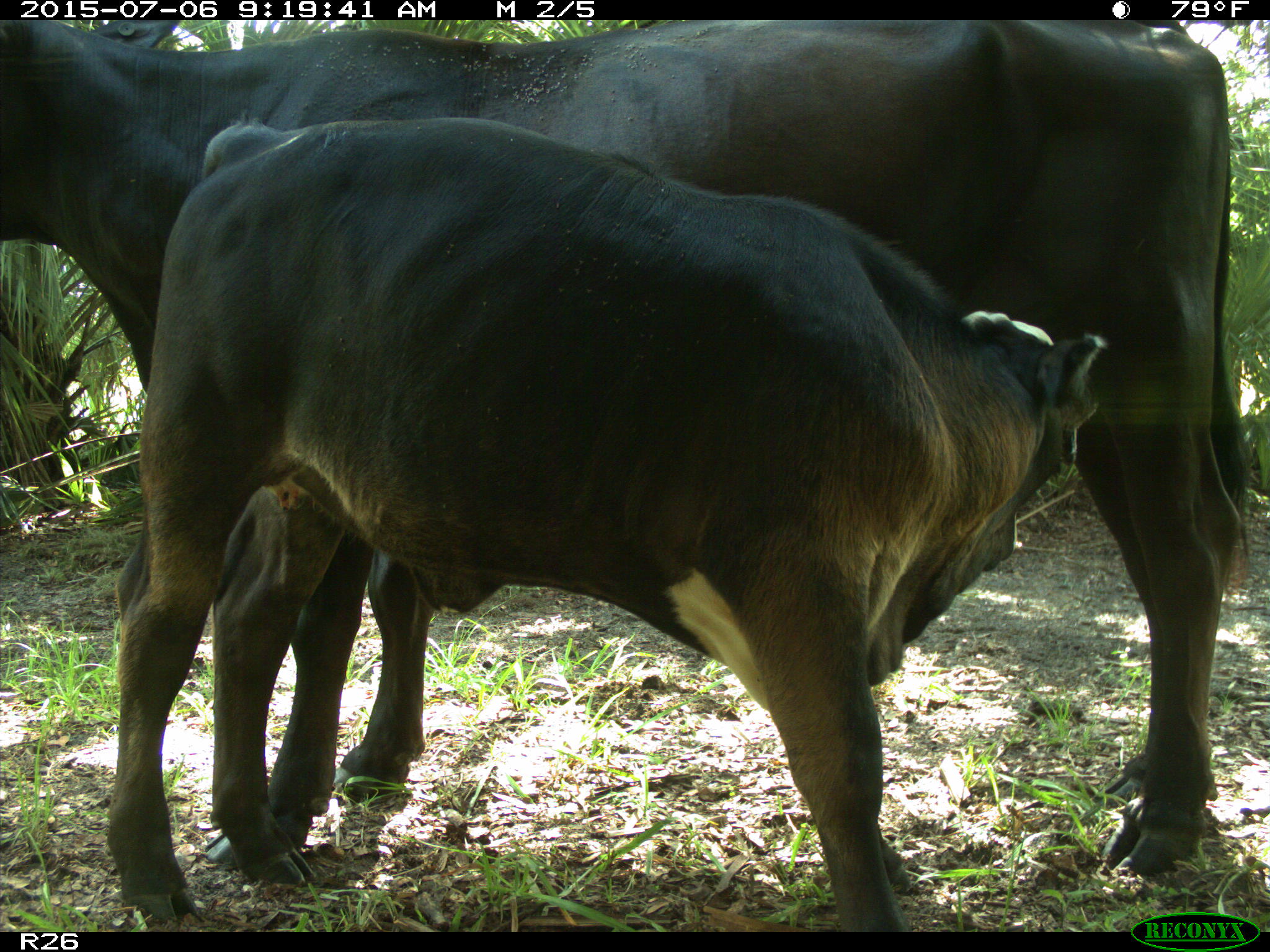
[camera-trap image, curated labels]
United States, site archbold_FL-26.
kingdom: Animalia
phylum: Chordata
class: Mammalia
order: Artiodactyla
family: Bovidae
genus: Bos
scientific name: Bos taurus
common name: domestic cow